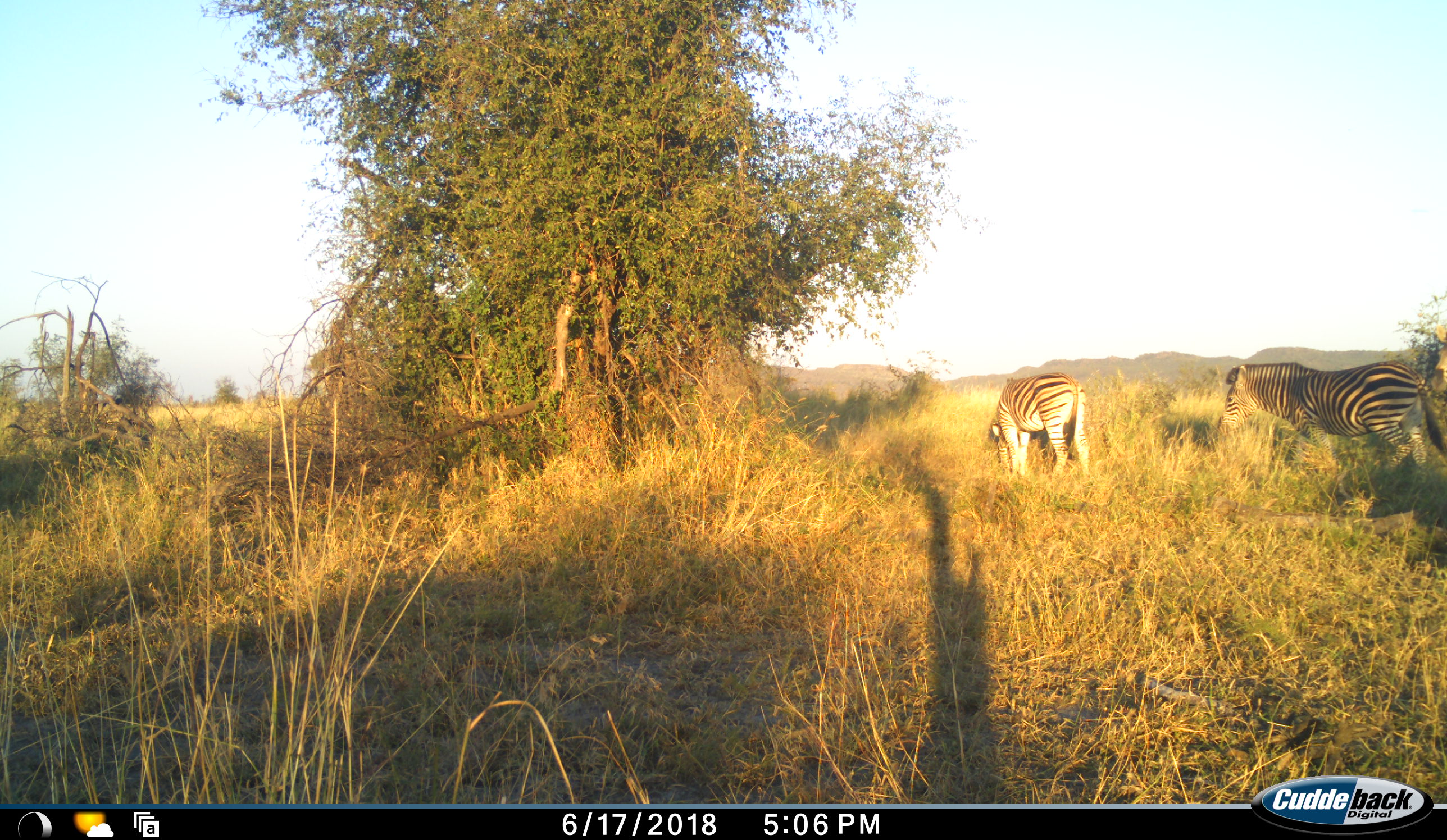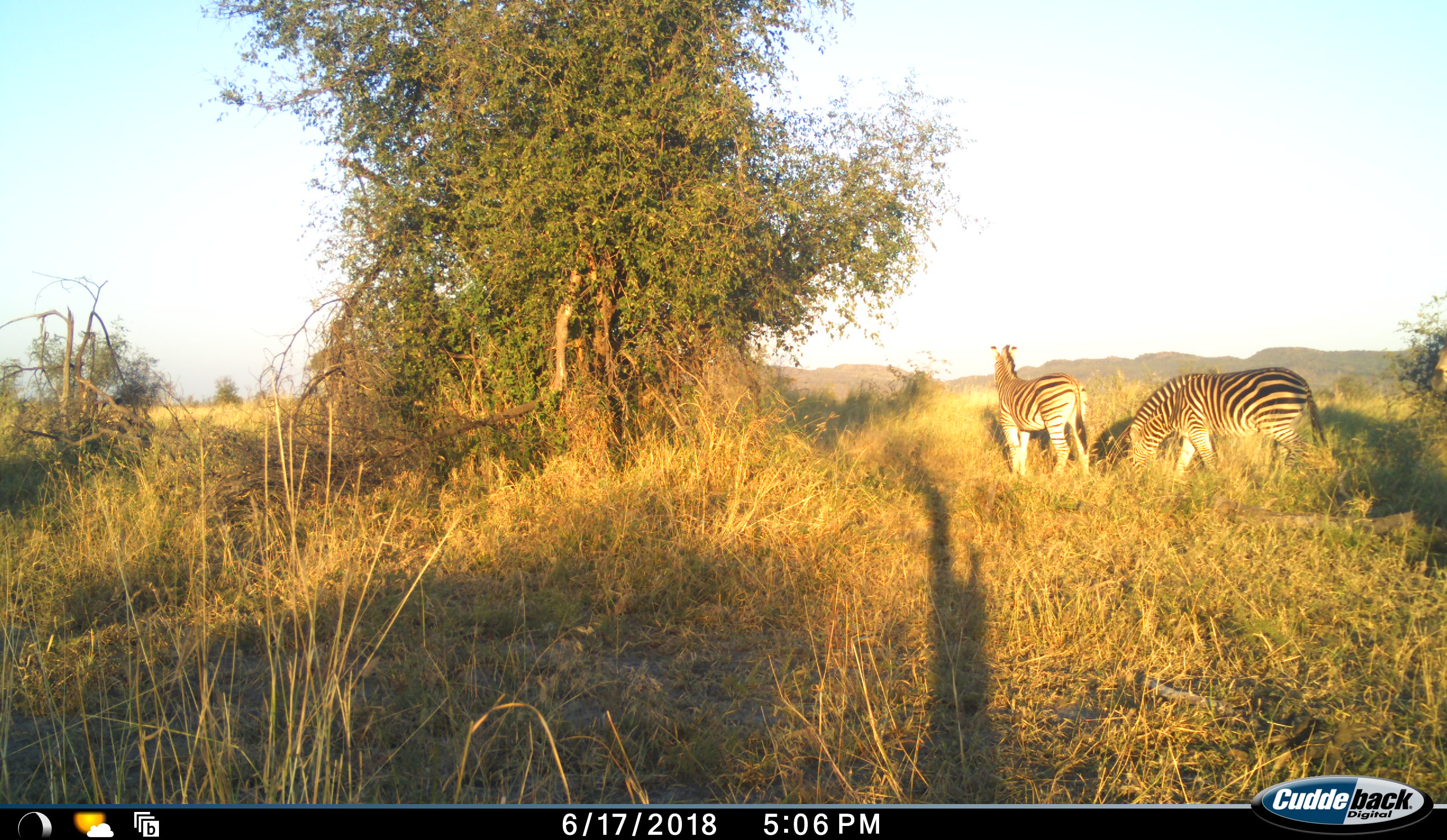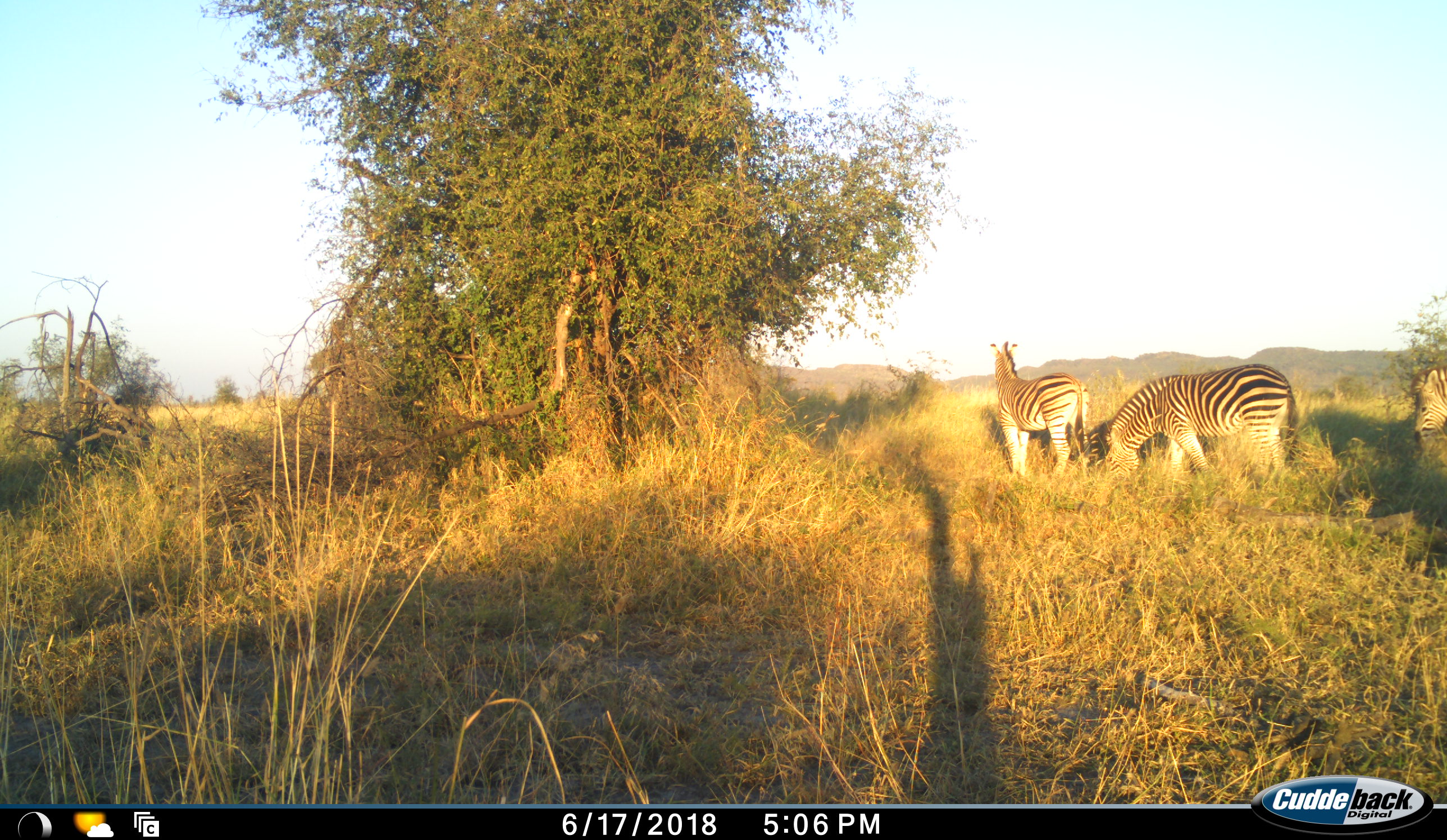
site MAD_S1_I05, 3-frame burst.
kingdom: Animalia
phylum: Chordata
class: Mammalia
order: Perissodactyla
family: Equidae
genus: Equus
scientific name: Equus quagga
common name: plains zebra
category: zebraplains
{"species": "zebraplains (plains zebra) (Equus quagga)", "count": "3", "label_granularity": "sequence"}